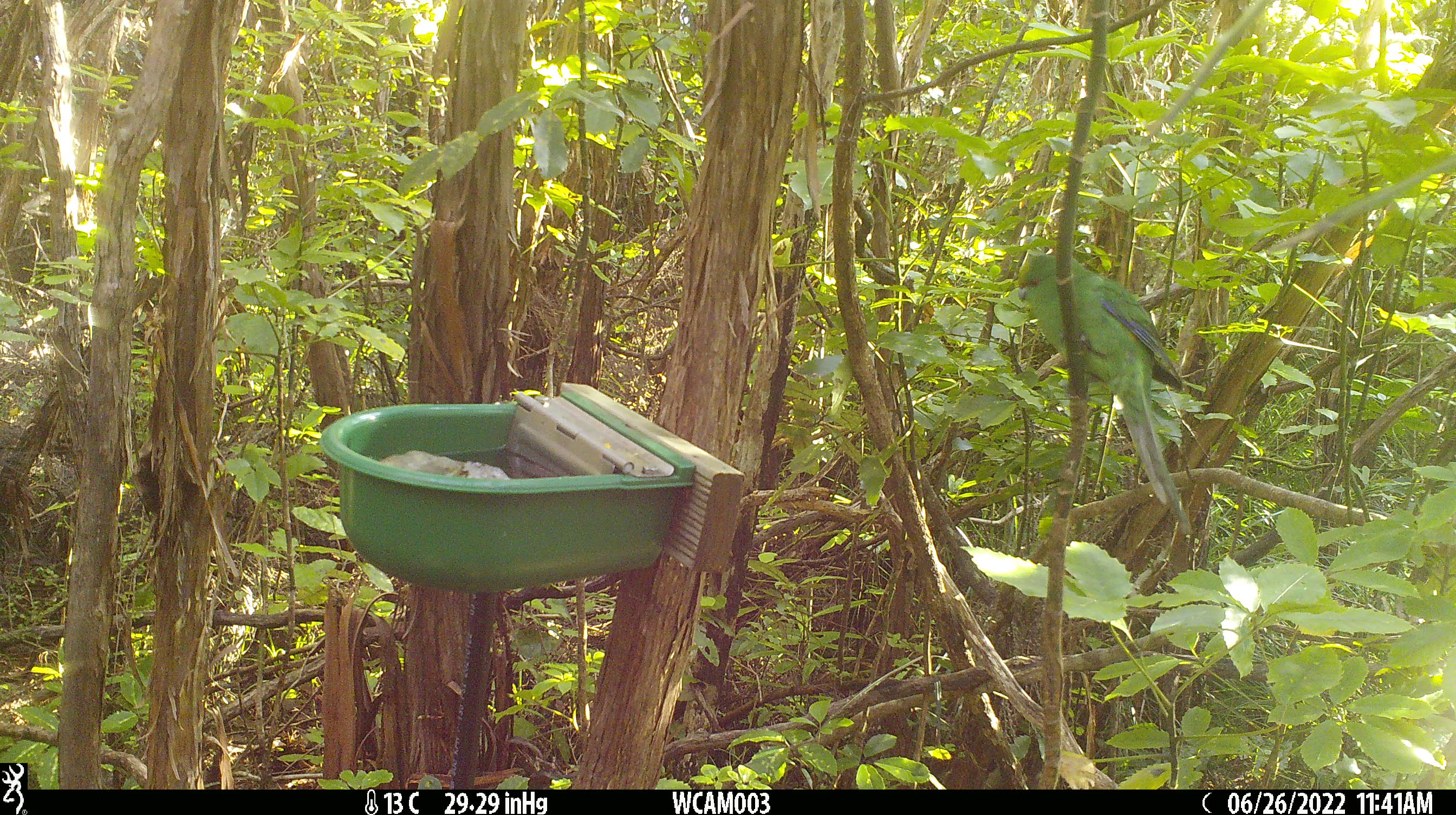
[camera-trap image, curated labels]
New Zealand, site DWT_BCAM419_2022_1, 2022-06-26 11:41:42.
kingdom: Animalia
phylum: Chordata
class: Aves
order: Psittaciformes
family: Psittaculidae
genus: Cyanoramphus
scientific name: Cyanoramphus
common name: parakeet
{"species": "parakeet (Cyanoramphus)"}